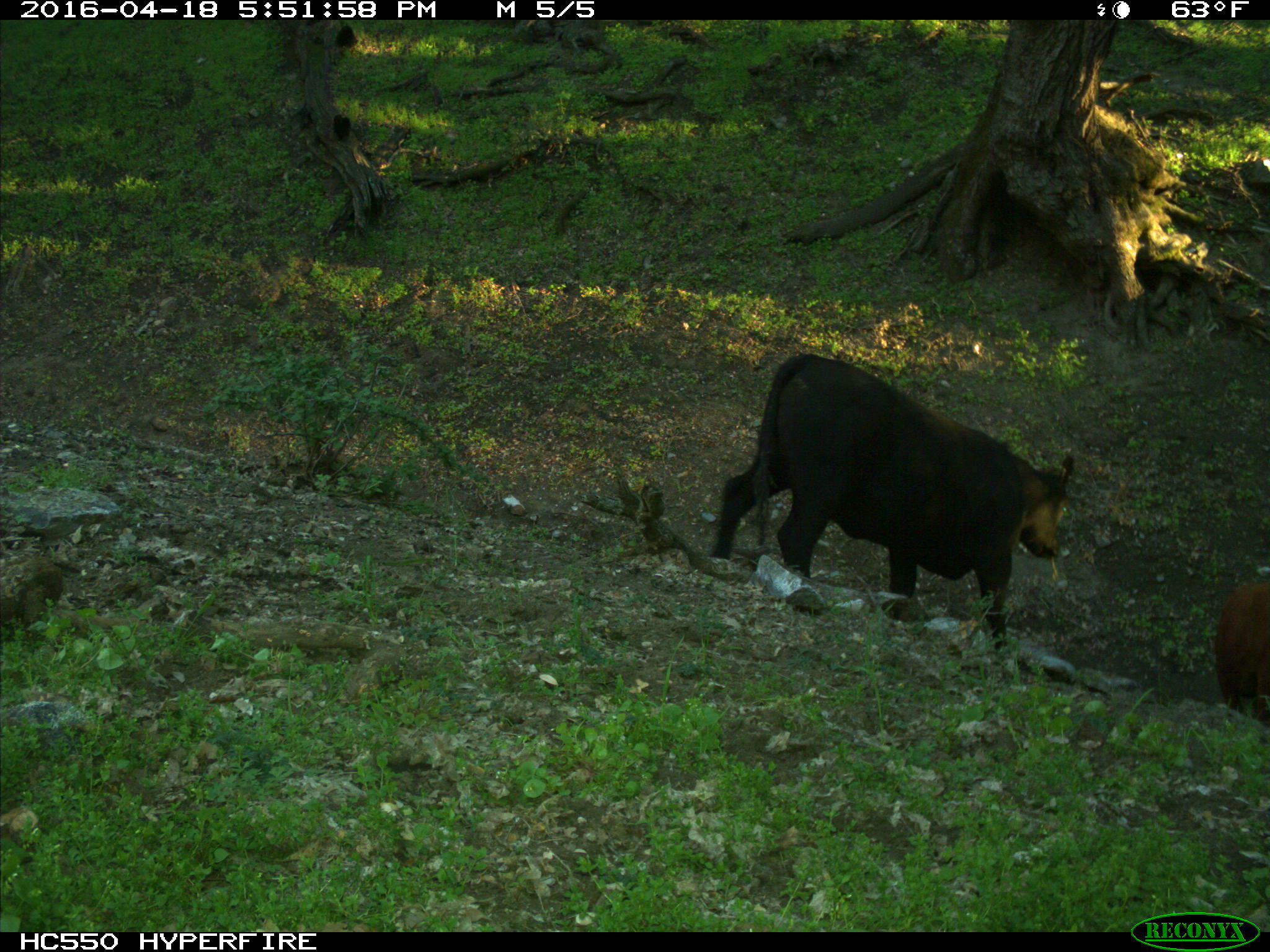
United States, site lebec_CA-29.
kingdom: Animalia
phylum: Chordata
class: Mammalia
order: Artiodactyla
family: Bovidae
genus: Bos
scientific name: Bos taurus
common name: domestic cow